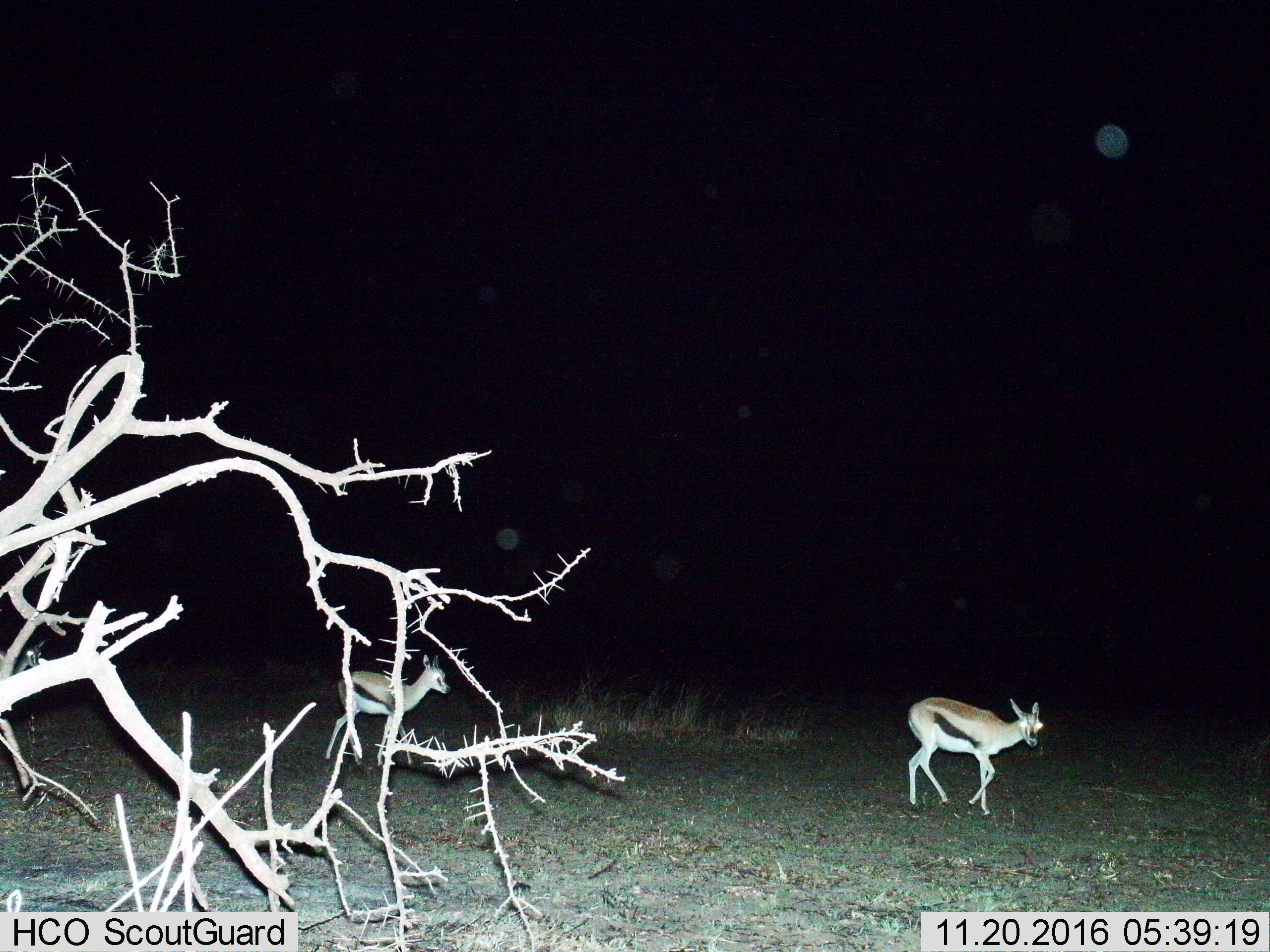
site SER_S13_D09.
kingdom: Animalia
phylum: Chordata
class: Mammalia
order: Artiodactyla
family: Bovidae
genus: Eudorcas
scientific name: Eudorcas thomsonii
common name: thomson's gazelle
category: gazellethomsons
Gazellethomsons (thomson's gazelle) (Eudorcas thomsonii), count 2. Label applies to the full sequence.